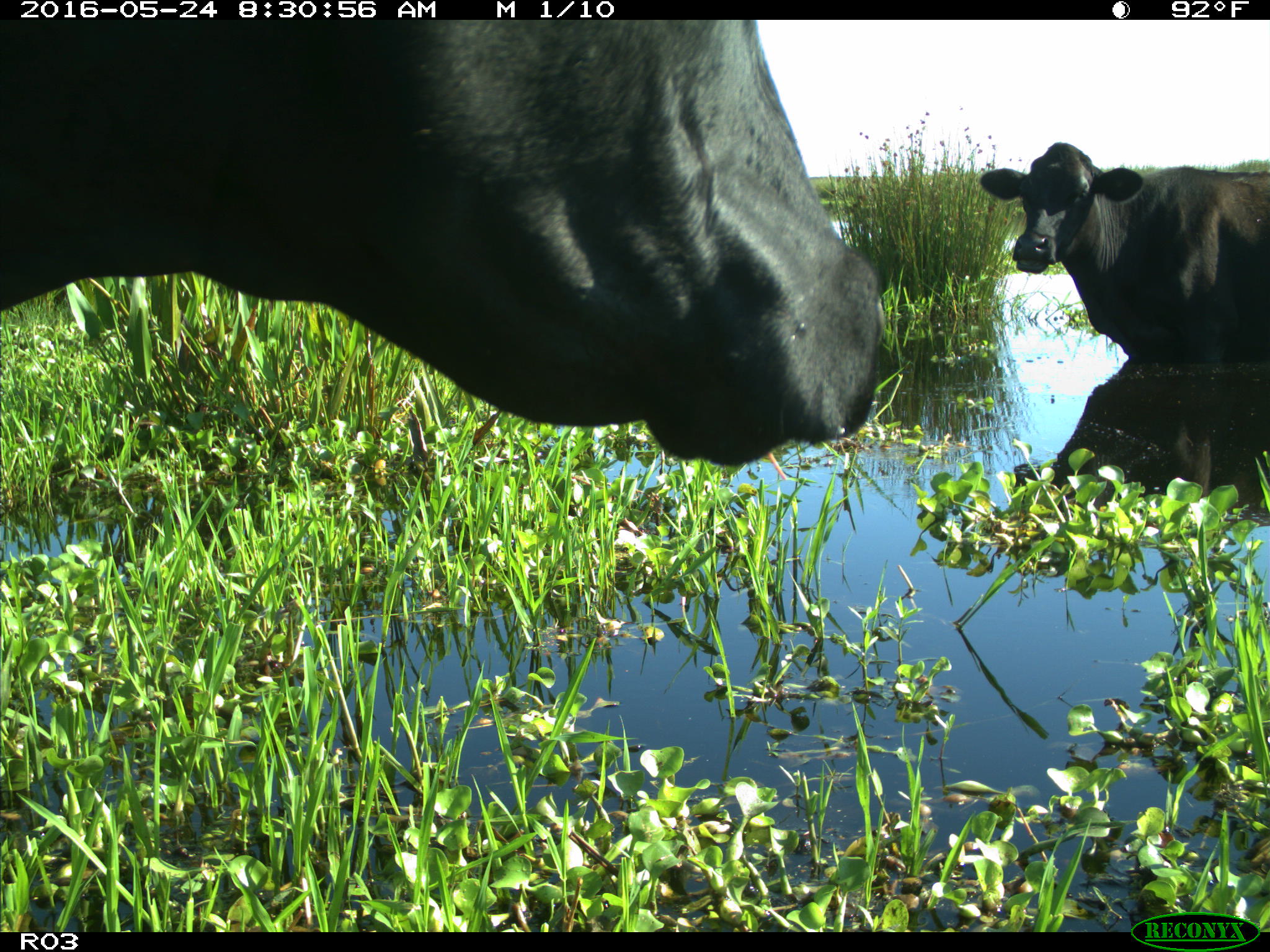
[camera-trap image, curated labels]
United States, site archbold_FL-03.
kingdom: Animalia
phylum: Chordata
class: Mammalia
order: Artiodactyla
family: Bovidae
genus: Bos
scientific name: Bos taurus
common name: domestic cow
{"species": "Bos taurus (domestic cow)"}